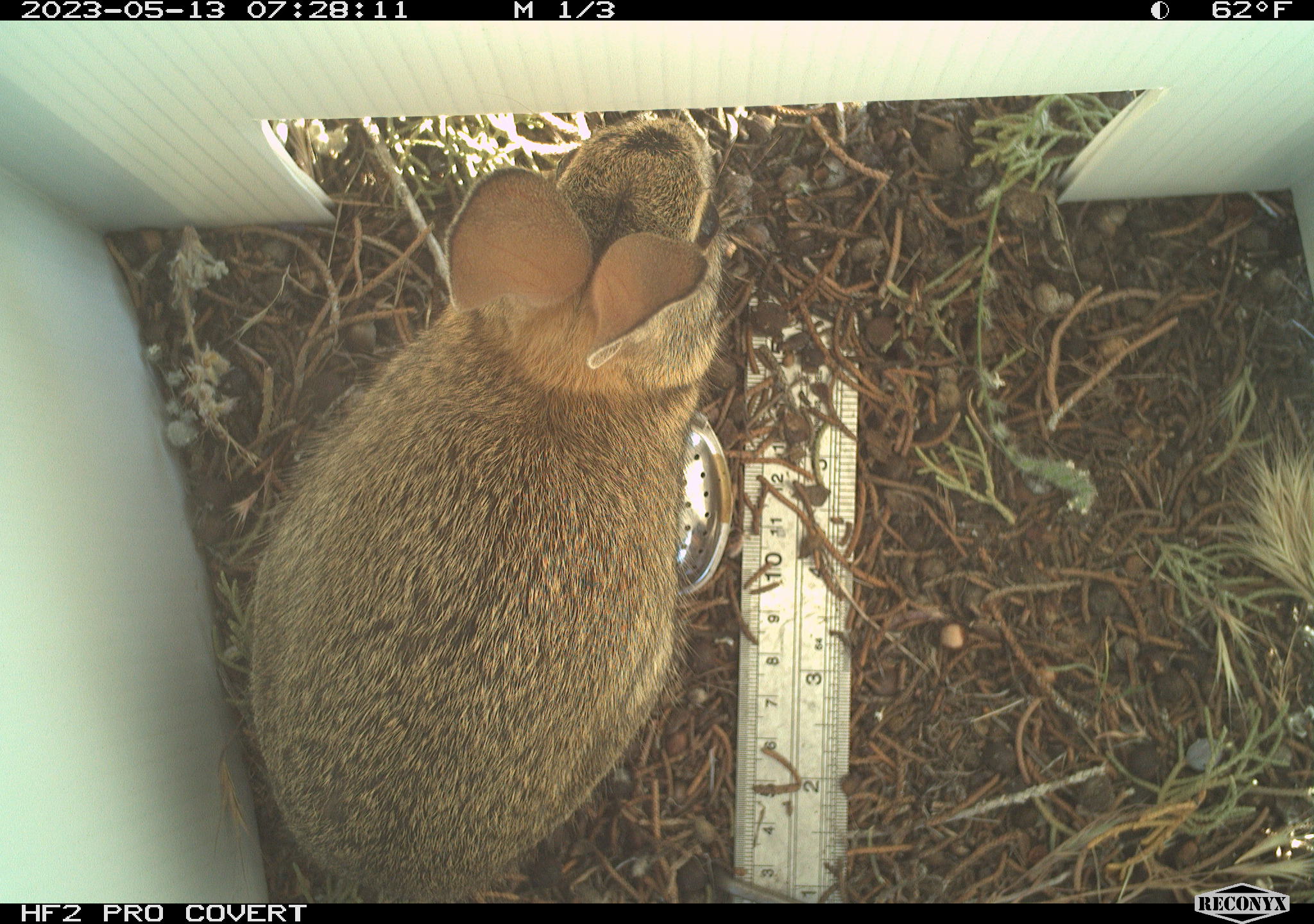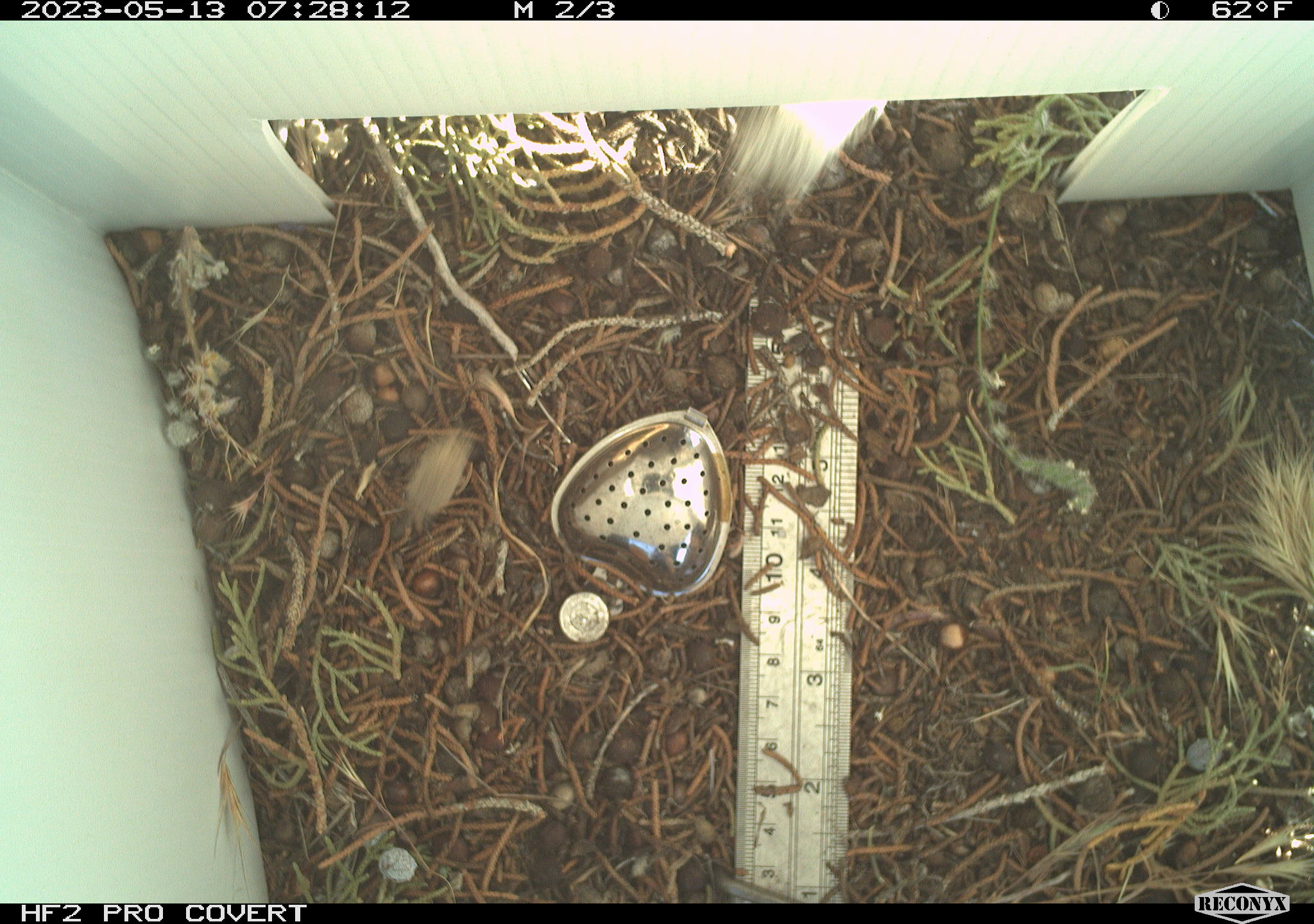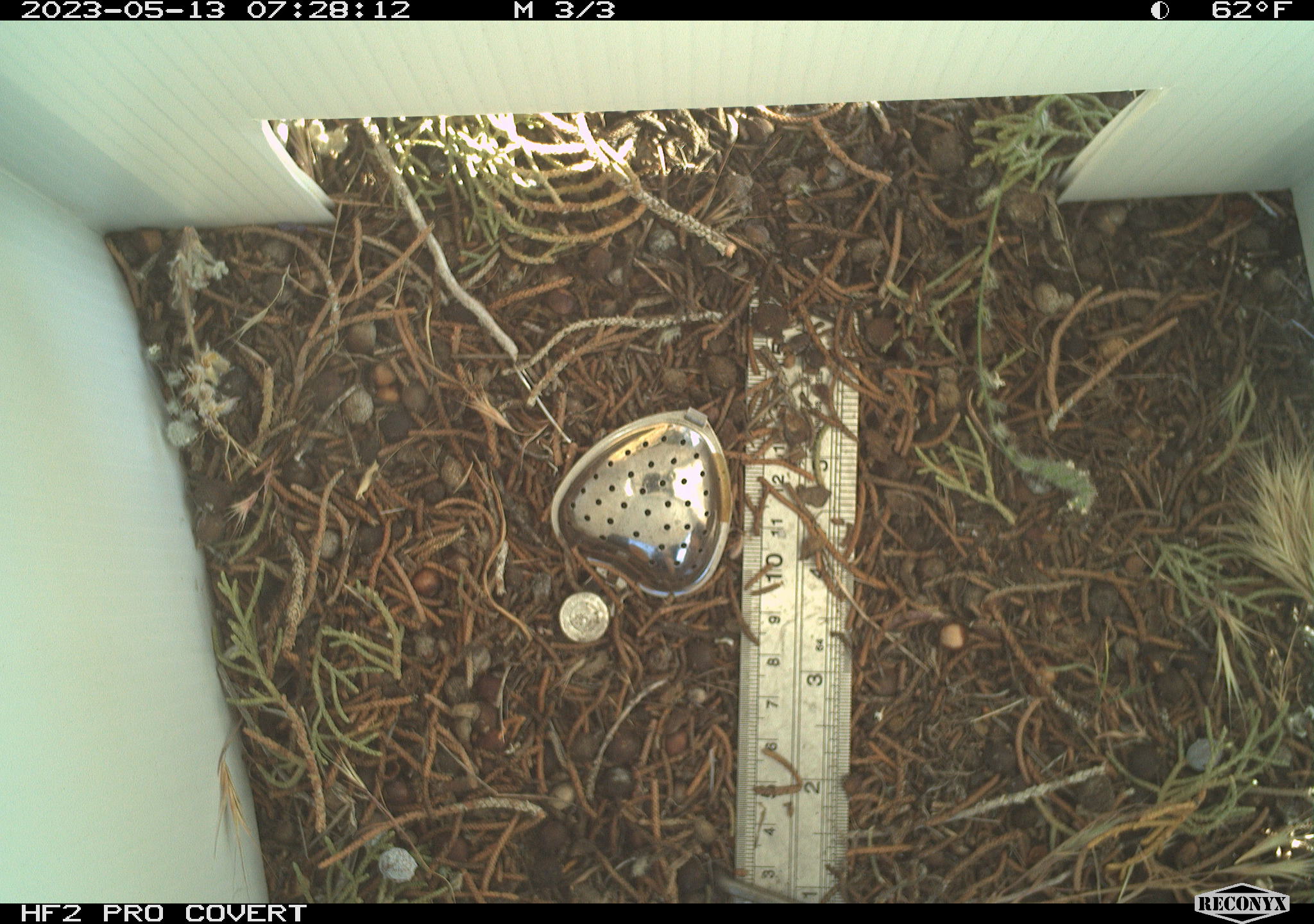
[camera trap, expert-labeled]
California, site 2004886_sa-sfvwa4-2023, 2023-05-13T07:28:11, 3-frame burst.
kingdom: Animalia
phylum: Chordata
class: Mammalia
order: Lagomorpha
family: Leporidae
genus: Sylvilagus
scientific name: Sylvilagus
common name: cottontail rabbits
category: sylvilagus species